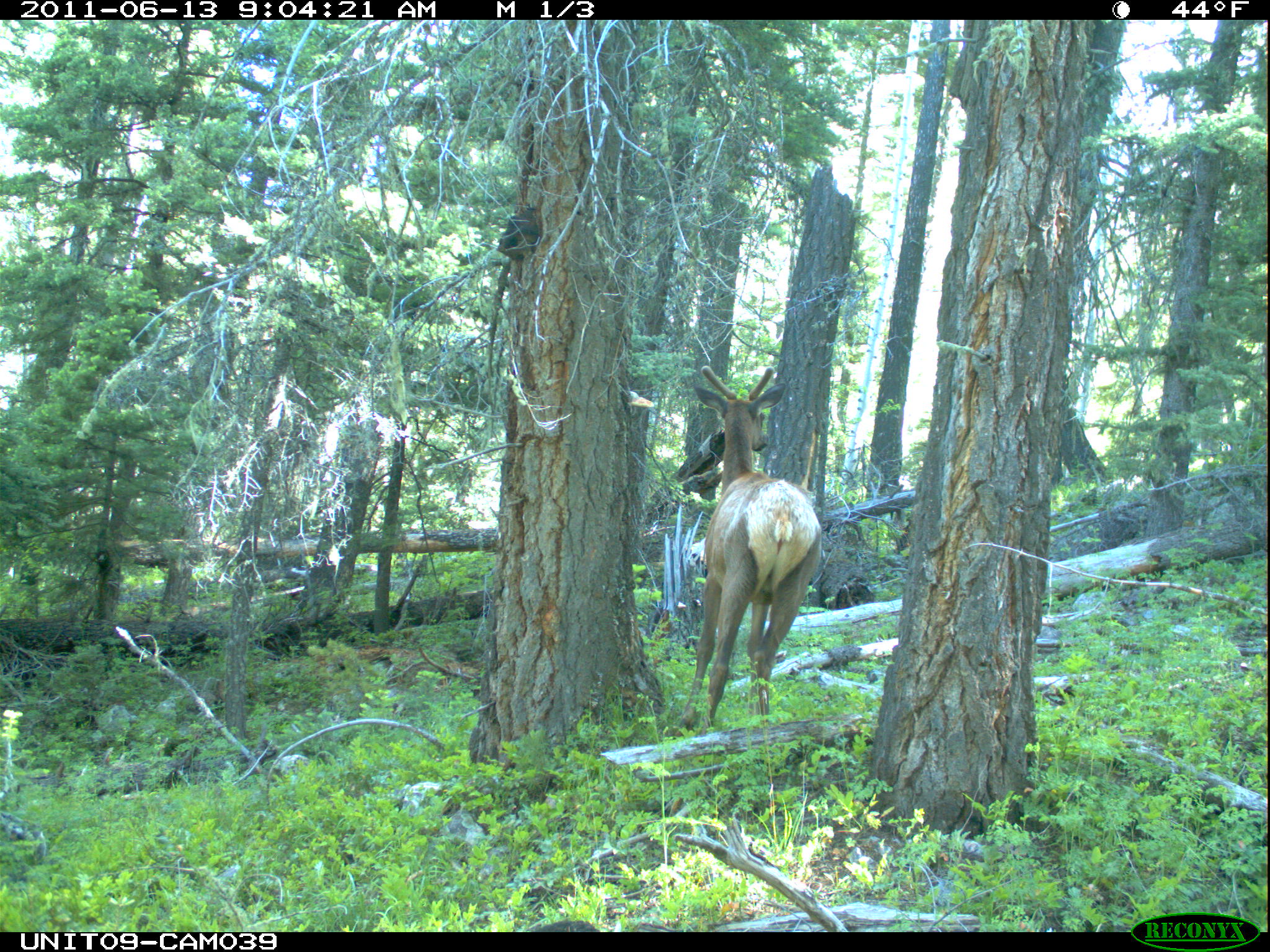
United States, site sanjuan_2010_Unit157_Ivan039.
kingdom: Animalia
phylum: Chordata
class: Mammalia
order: Artiodactyla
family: Cervidae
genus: Cervus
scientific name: Cervus elaphus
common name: red deer